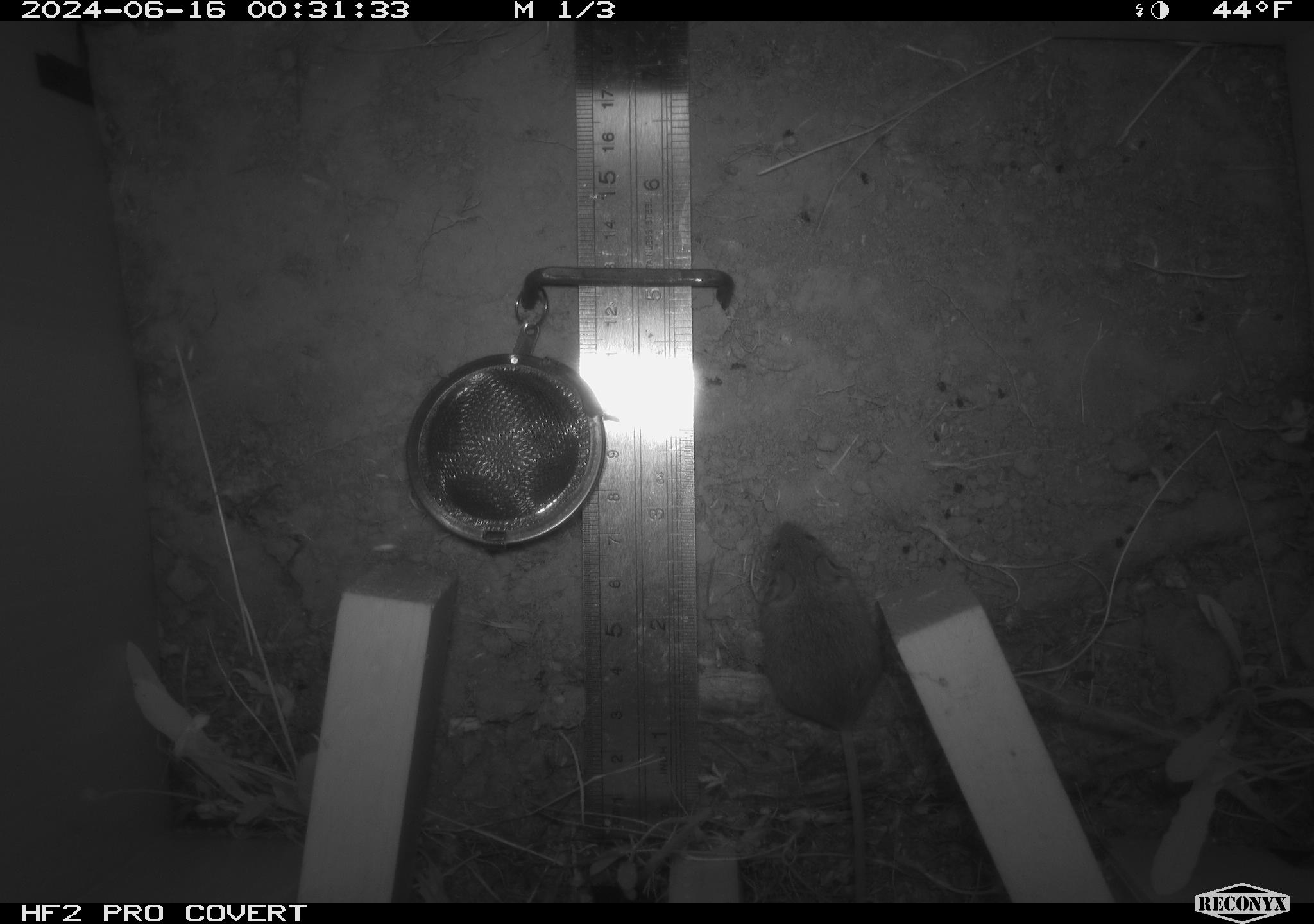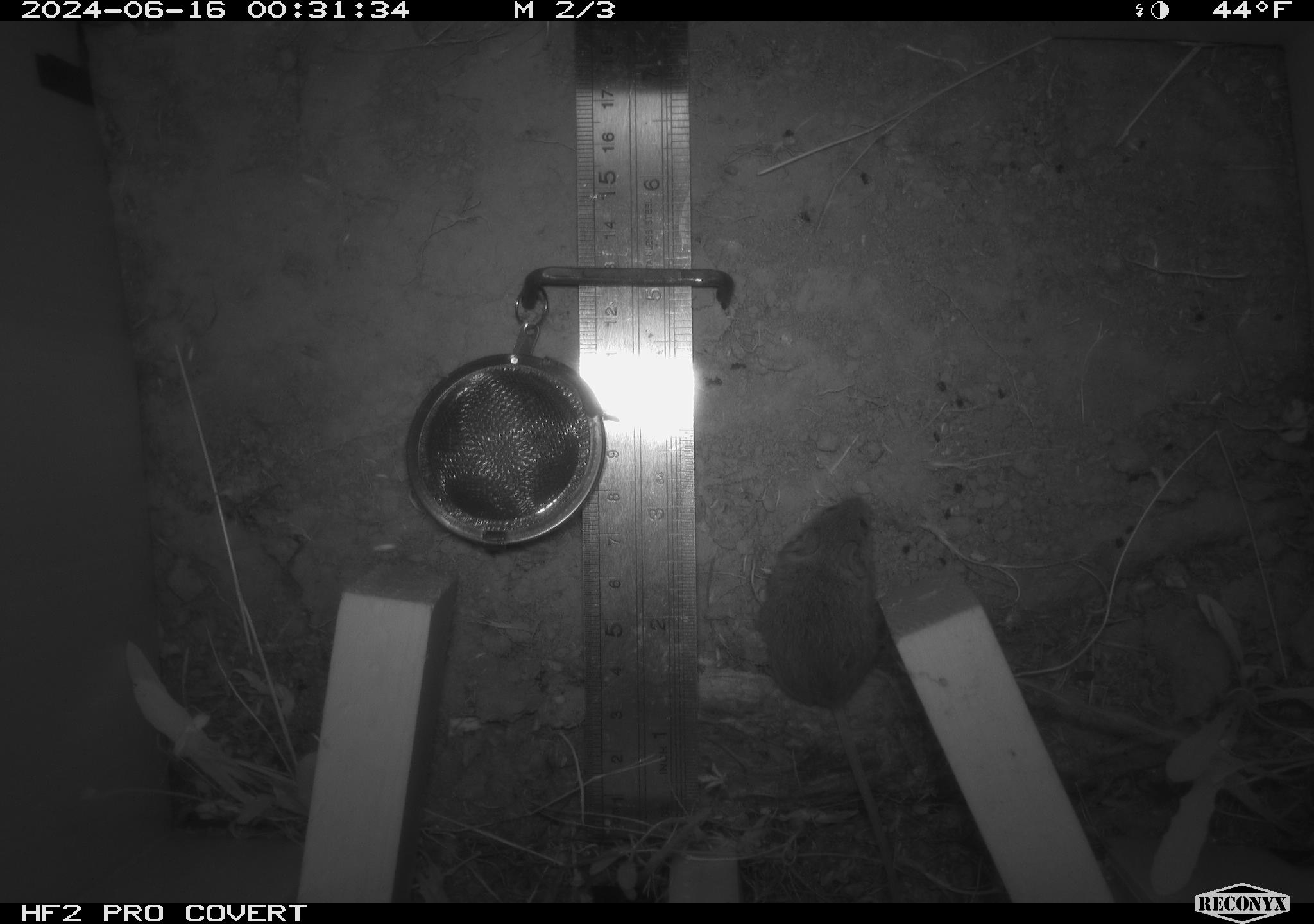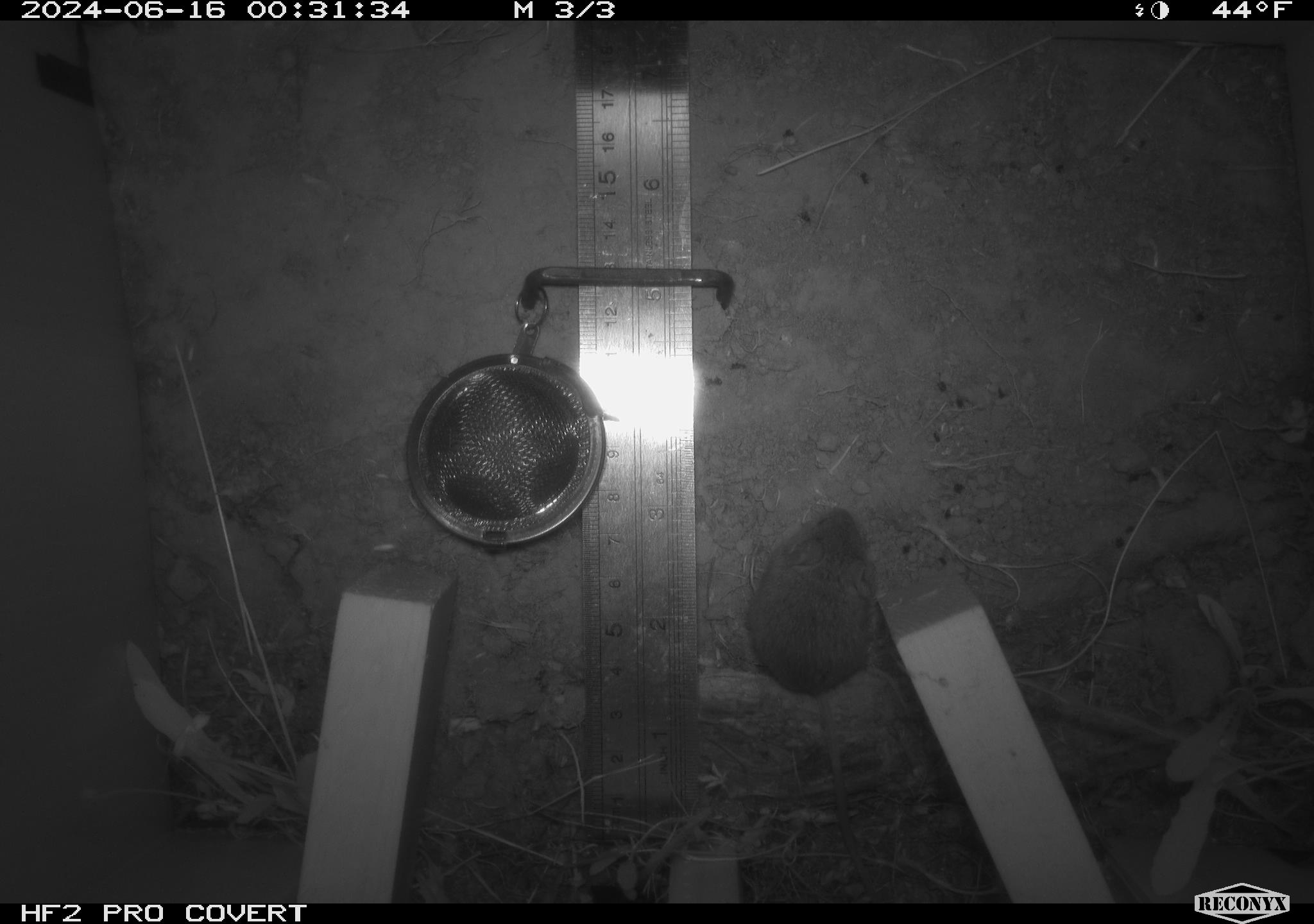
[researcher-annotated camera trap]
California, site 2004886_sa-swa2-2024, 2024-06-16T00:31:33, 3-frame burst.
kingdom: Animalia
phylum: Chordata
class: Mammalia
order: Rodentia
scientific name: Rodentia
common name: mouse species